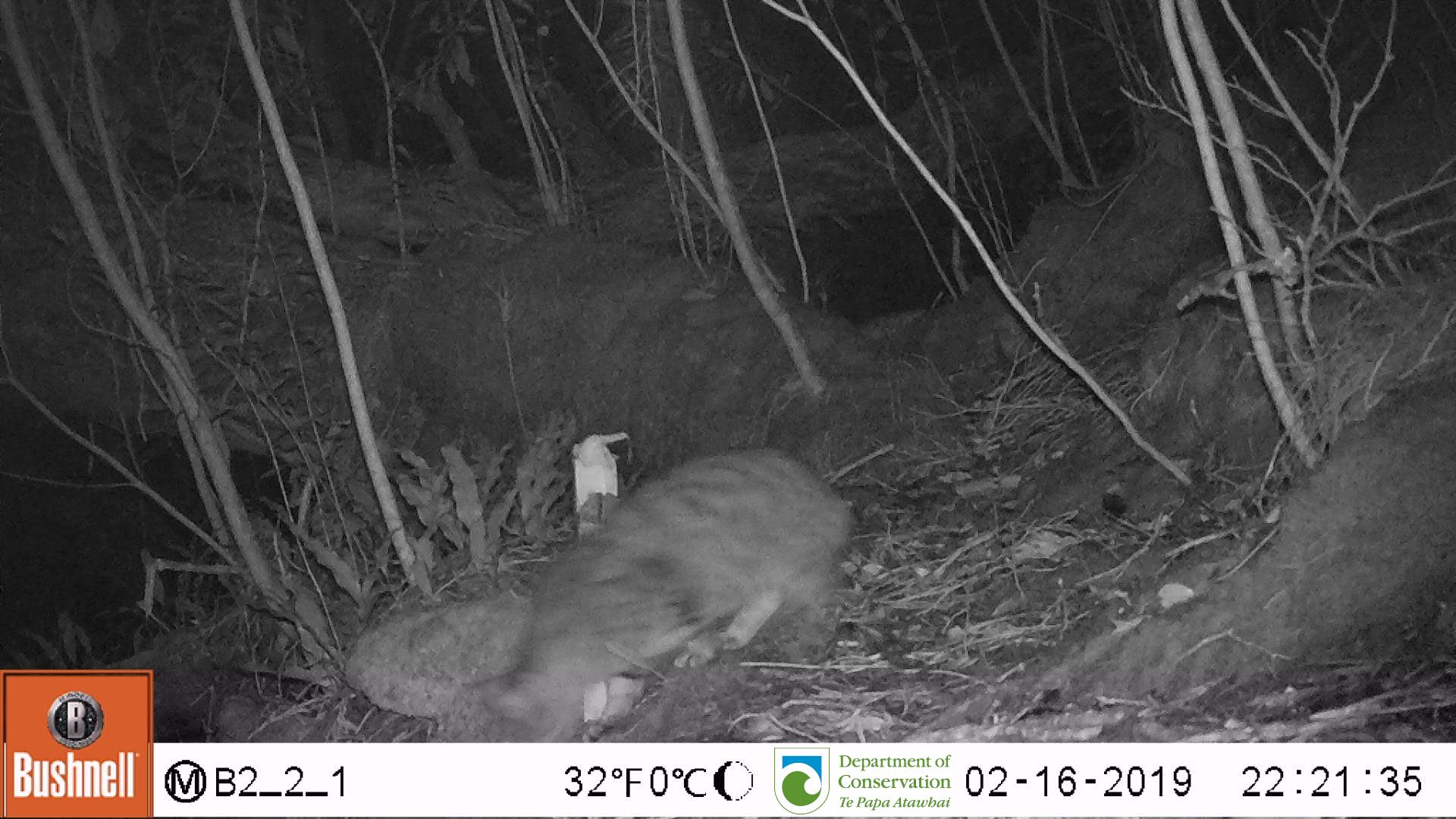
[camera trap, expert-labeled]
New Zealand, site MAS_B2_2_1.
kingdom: Animalia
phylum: Chordata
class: Mammalia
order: Carnivora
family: Felidae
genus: Felis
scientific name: Felis catus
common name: domestic cat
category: cat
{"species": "cat (domestic cat) (Felis catus)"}